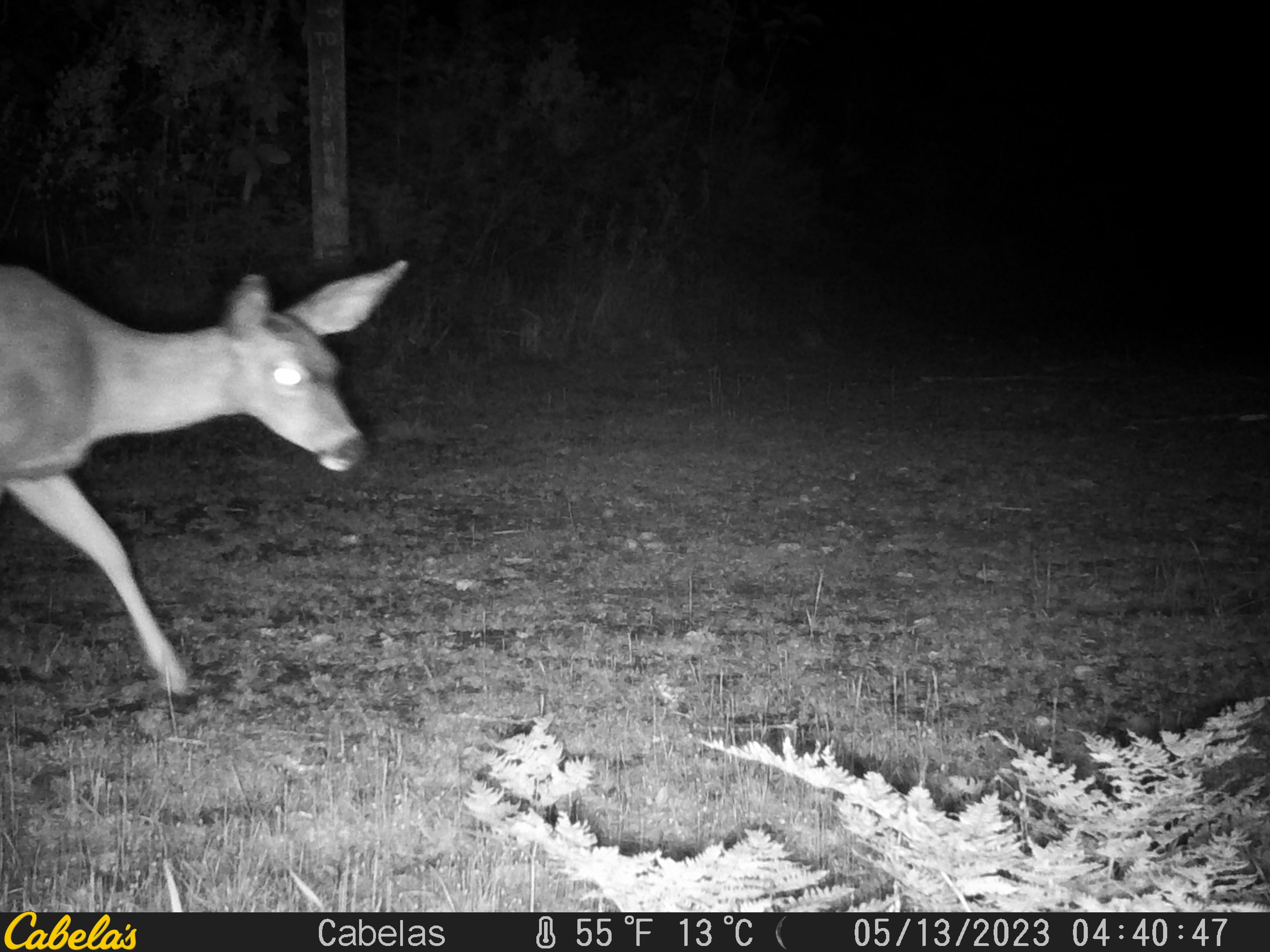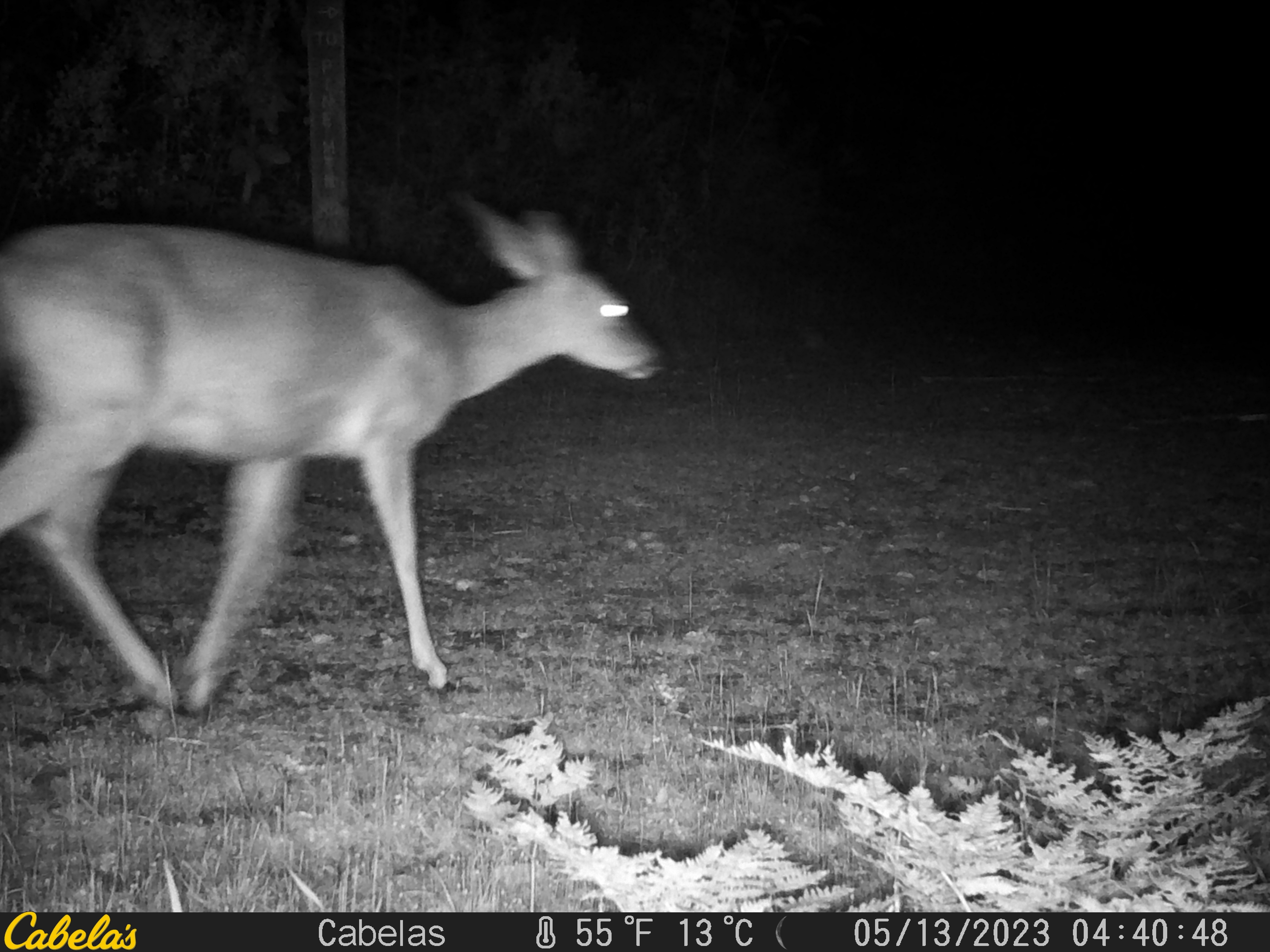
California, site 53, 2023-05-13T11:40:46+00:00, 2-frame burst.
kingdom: Animalia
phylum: Chordata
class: Mammalia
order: Artiodactyla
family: Cervidae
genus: Odocoileus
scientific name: Odocoileus hemionus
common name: mule deer